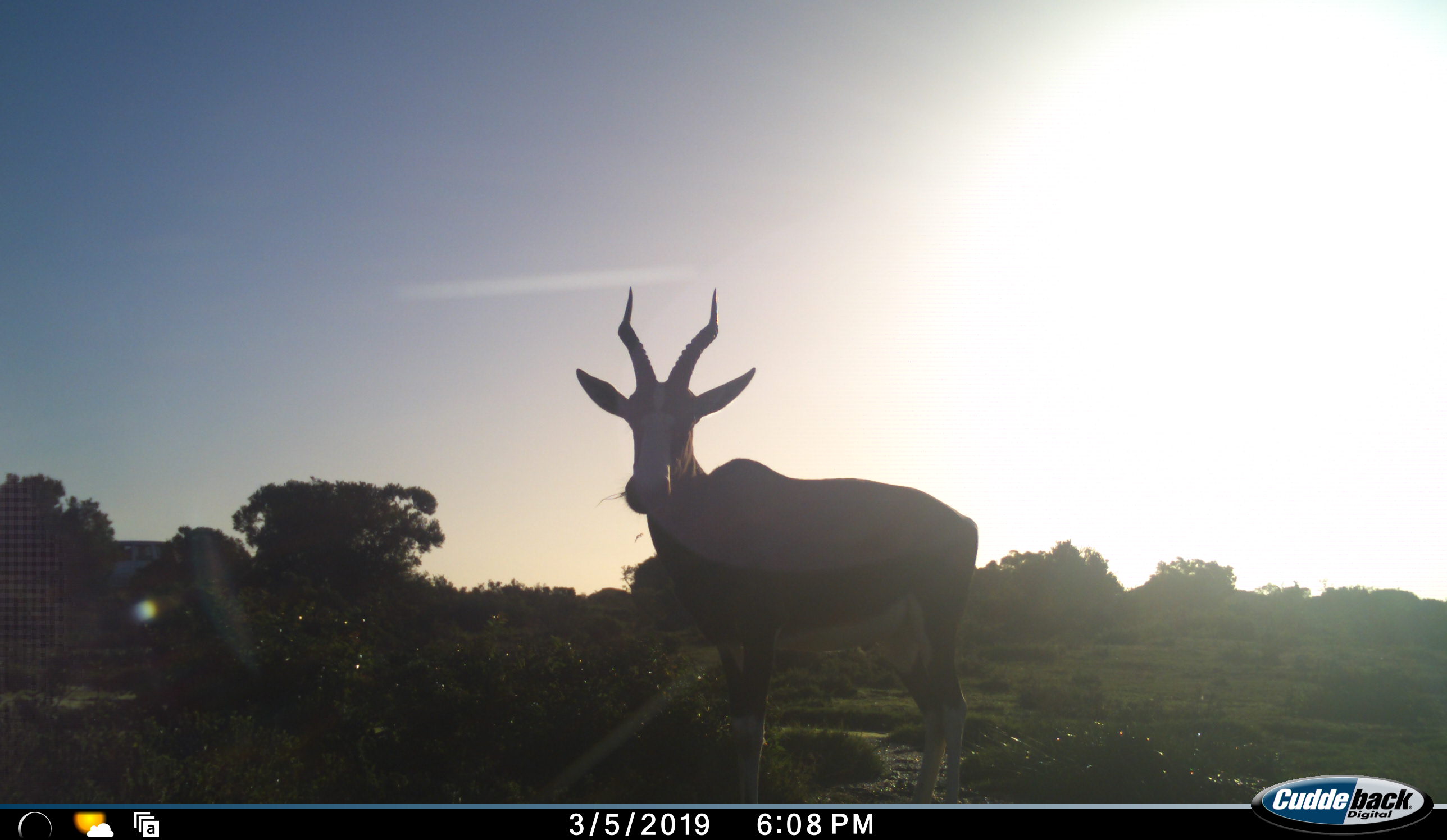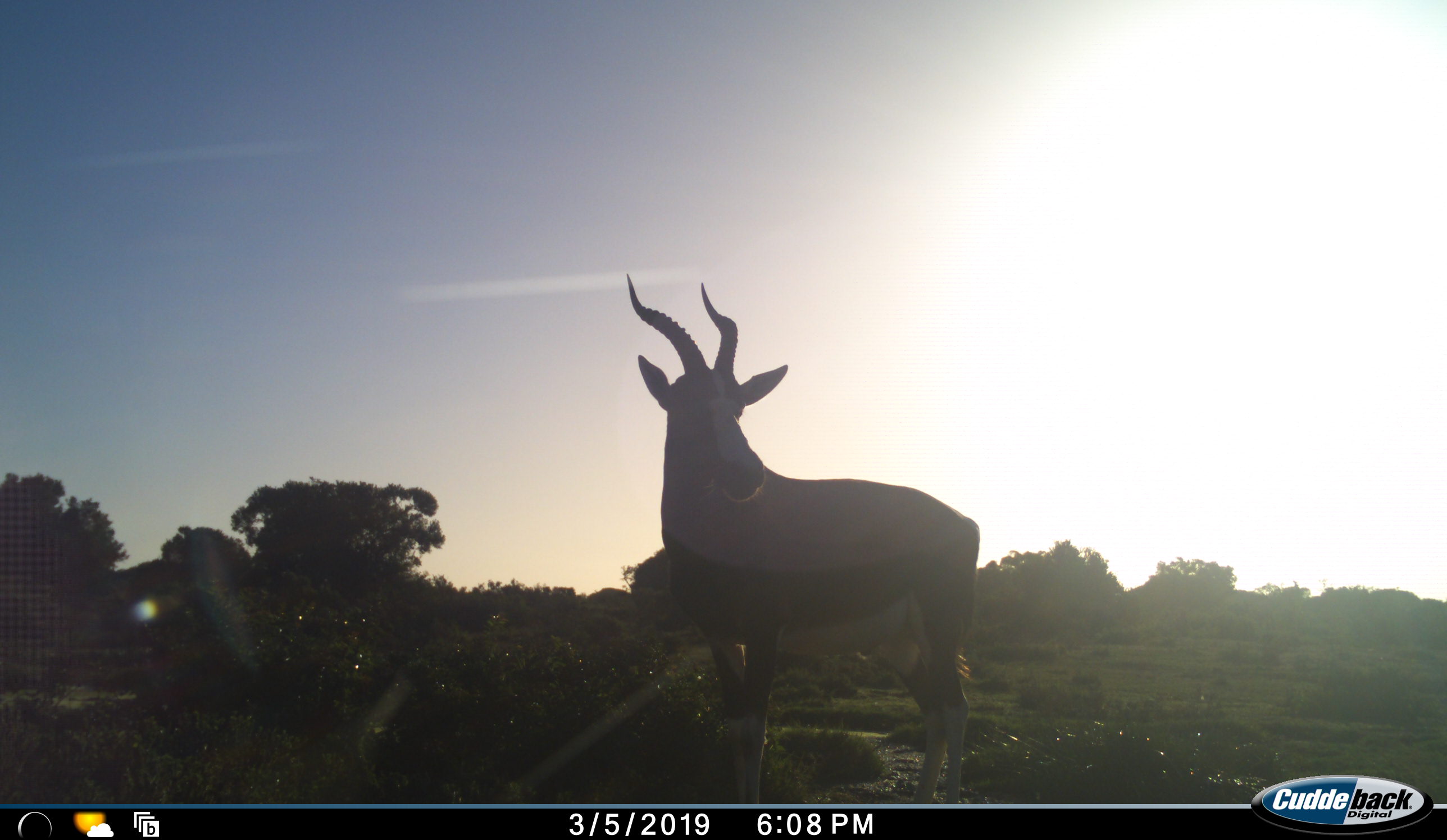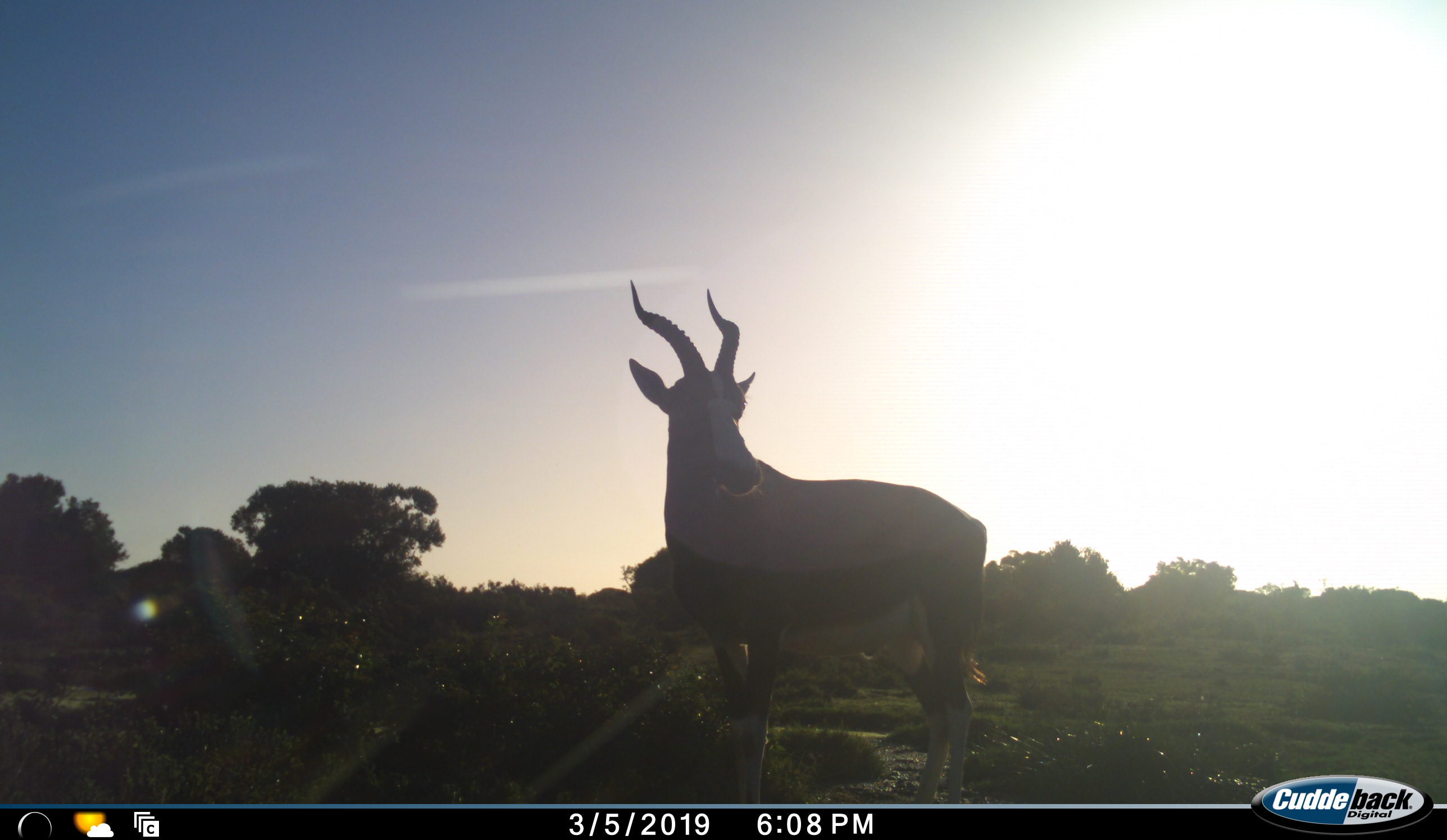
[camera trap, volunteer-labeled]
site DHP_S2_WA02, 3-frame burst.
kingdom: Animalia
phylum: Chordata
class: Mammalia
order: Artiodactyla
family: Bovidae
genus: Damaliscus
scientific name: Damaliscus pygargus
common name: bontebok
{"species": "bontebok (Damaliscus pygargus)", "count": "1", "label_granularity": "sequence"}